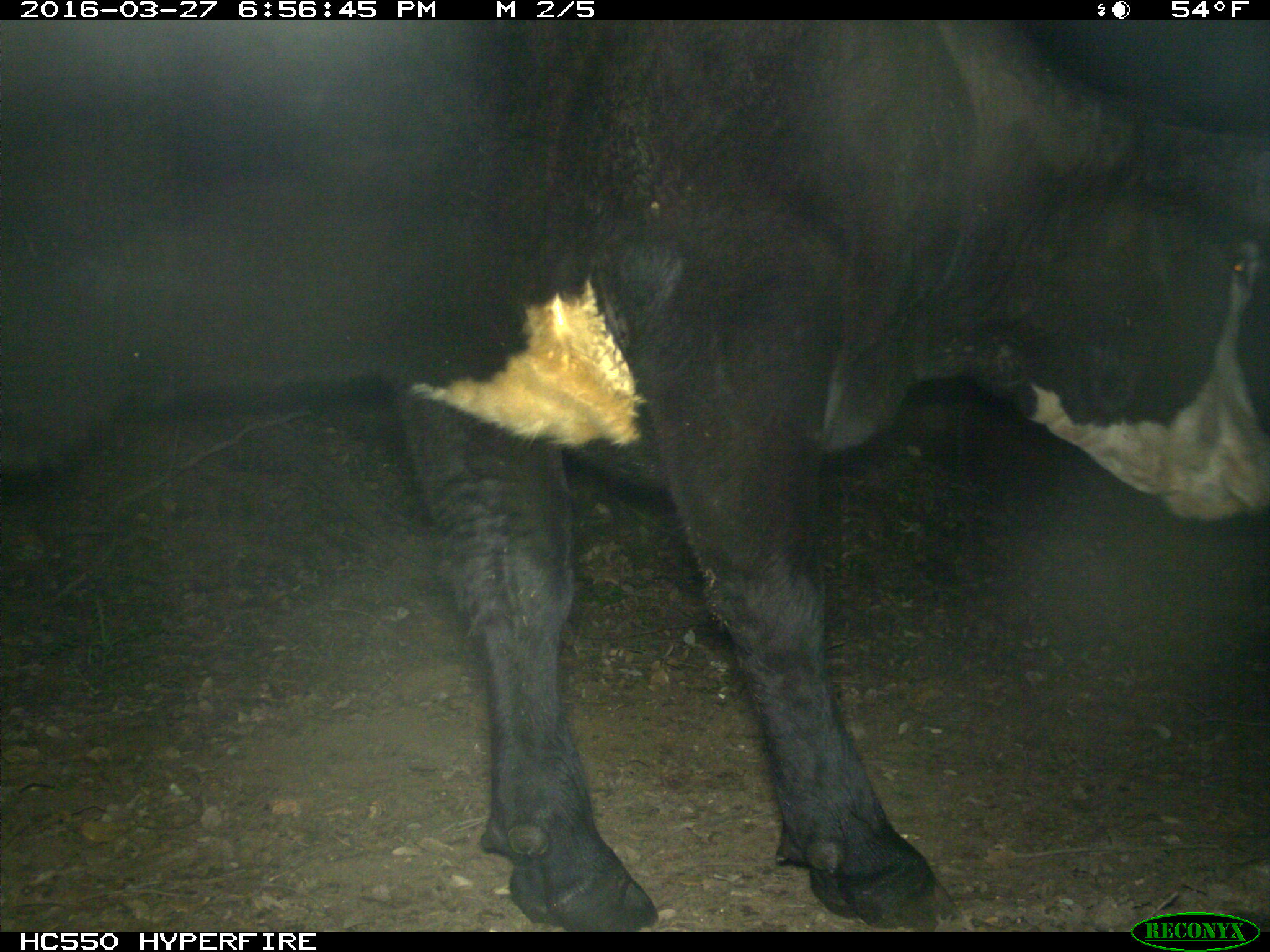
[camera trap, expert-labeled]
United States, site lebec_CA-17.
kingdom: Animalia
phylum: Chordata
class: Mammalia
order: Artiodactyla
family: Bovidae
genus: Bos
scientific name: Bos taurus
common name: domestic cow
Bos taurus (domestic cow).